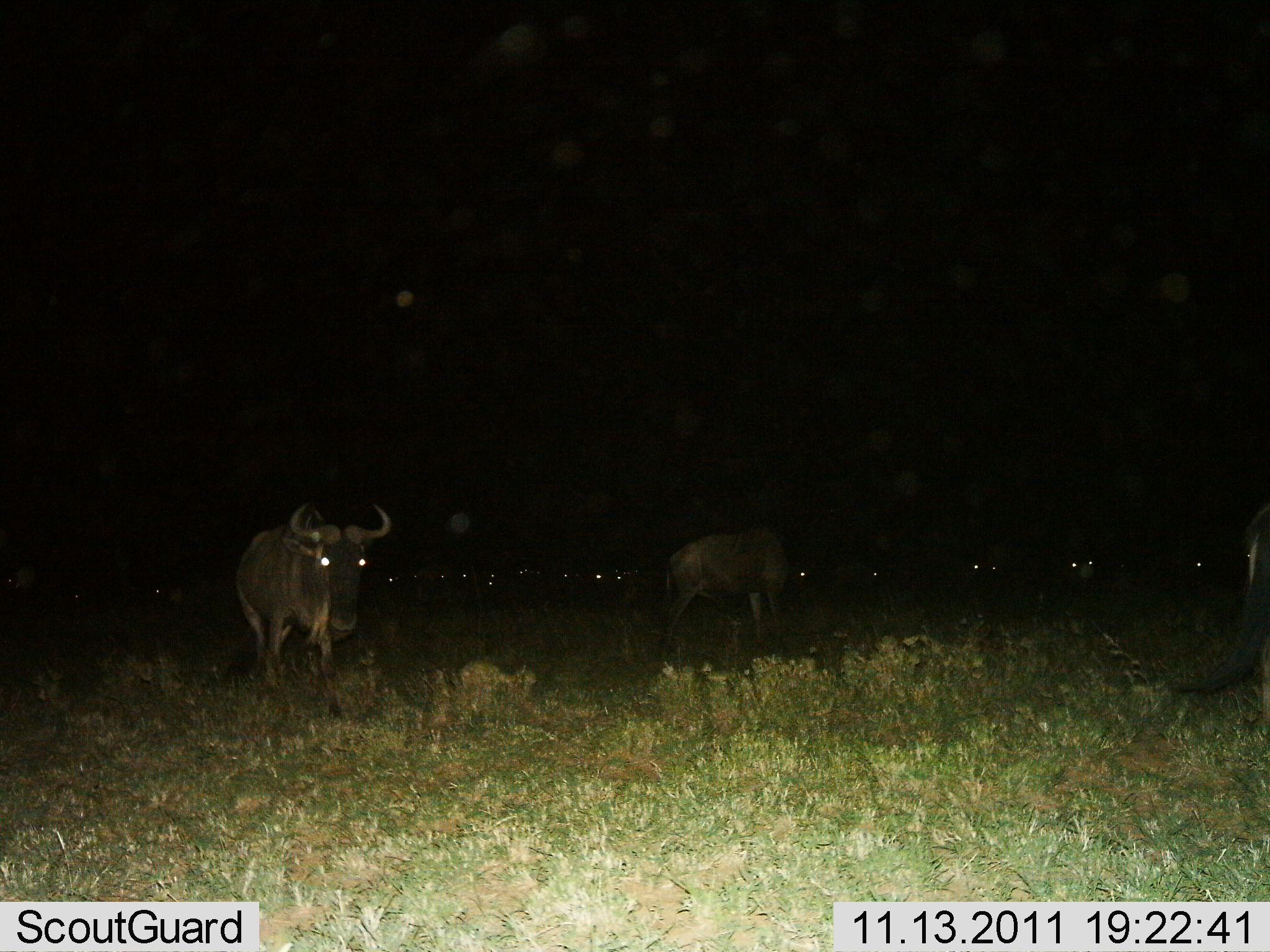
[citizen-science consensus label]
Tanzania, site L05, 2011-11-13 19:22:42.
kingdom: Animalia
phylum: Chordata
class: Mammalia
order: Artiodactyla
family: Bovidae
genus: Connochaetes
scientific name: Connochaetes taurinus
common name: blue wildebeest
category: wildebeest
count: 11-50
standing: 55%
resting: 0%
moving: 55%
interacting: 0%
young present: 0%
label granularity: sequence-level